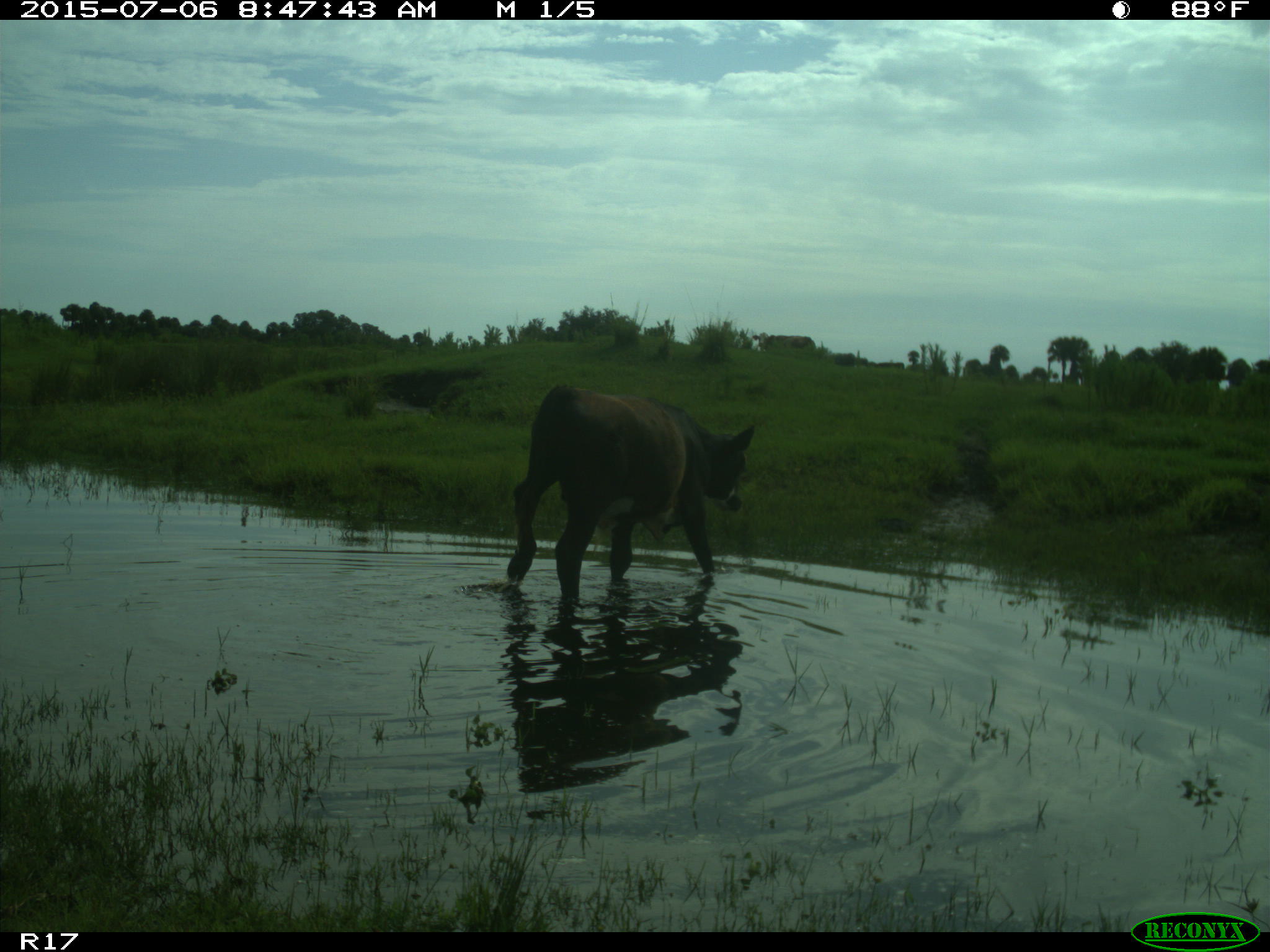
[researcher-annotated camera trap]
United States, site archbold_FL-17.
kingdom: Animalia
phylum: Chordata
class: Mammalia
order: Artiodactyla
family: Bovidae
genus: Bos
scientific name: Bos taurus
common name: domestic cow